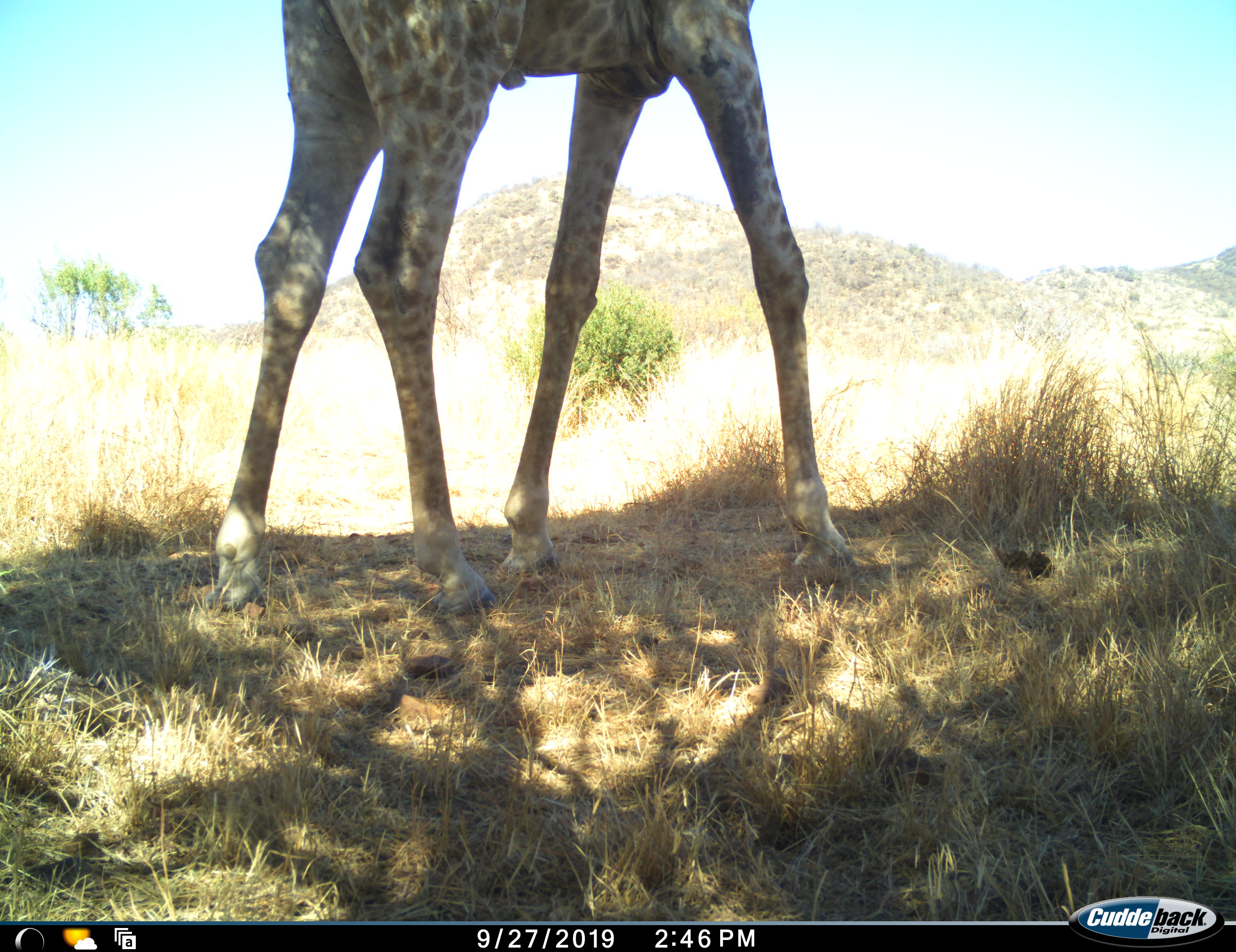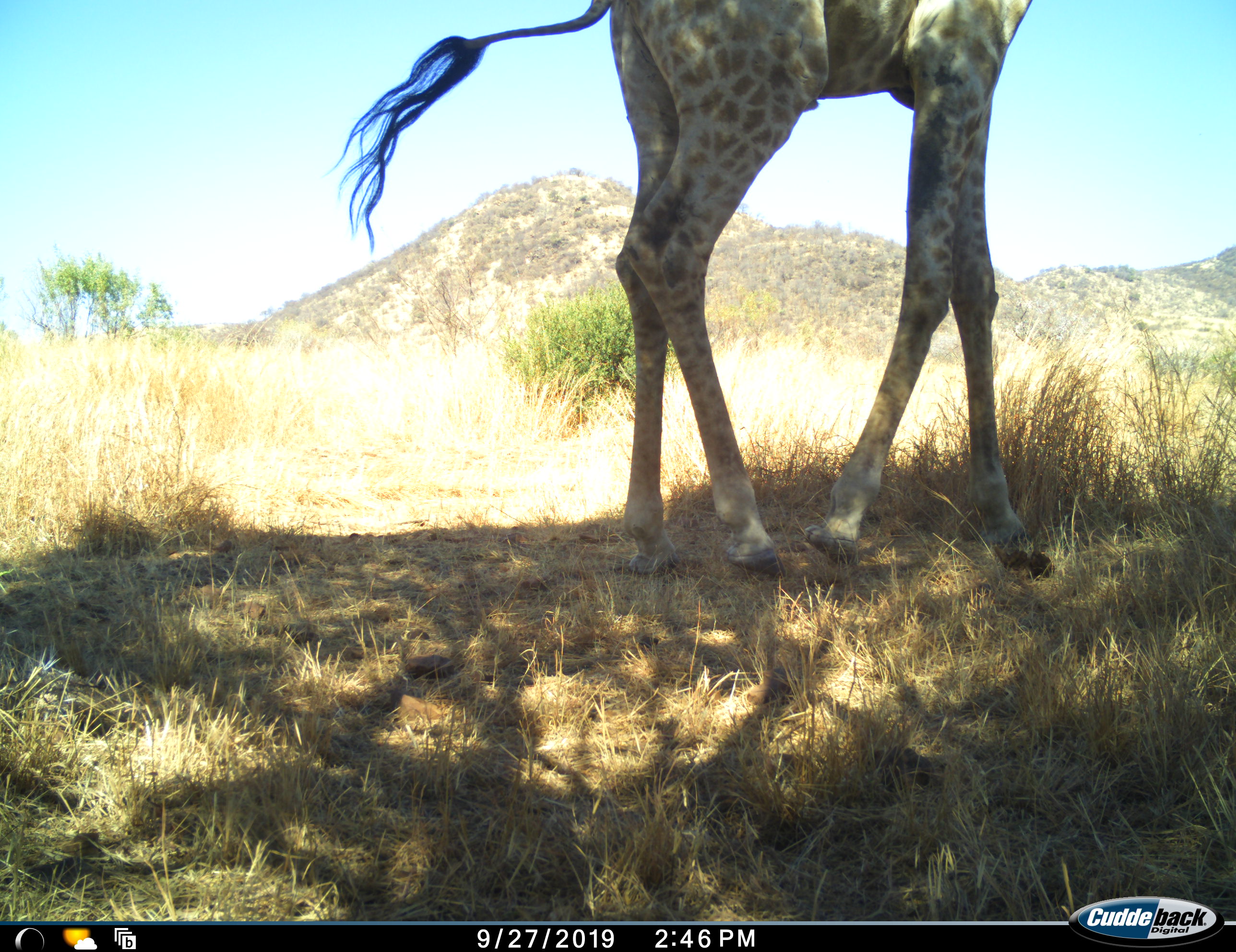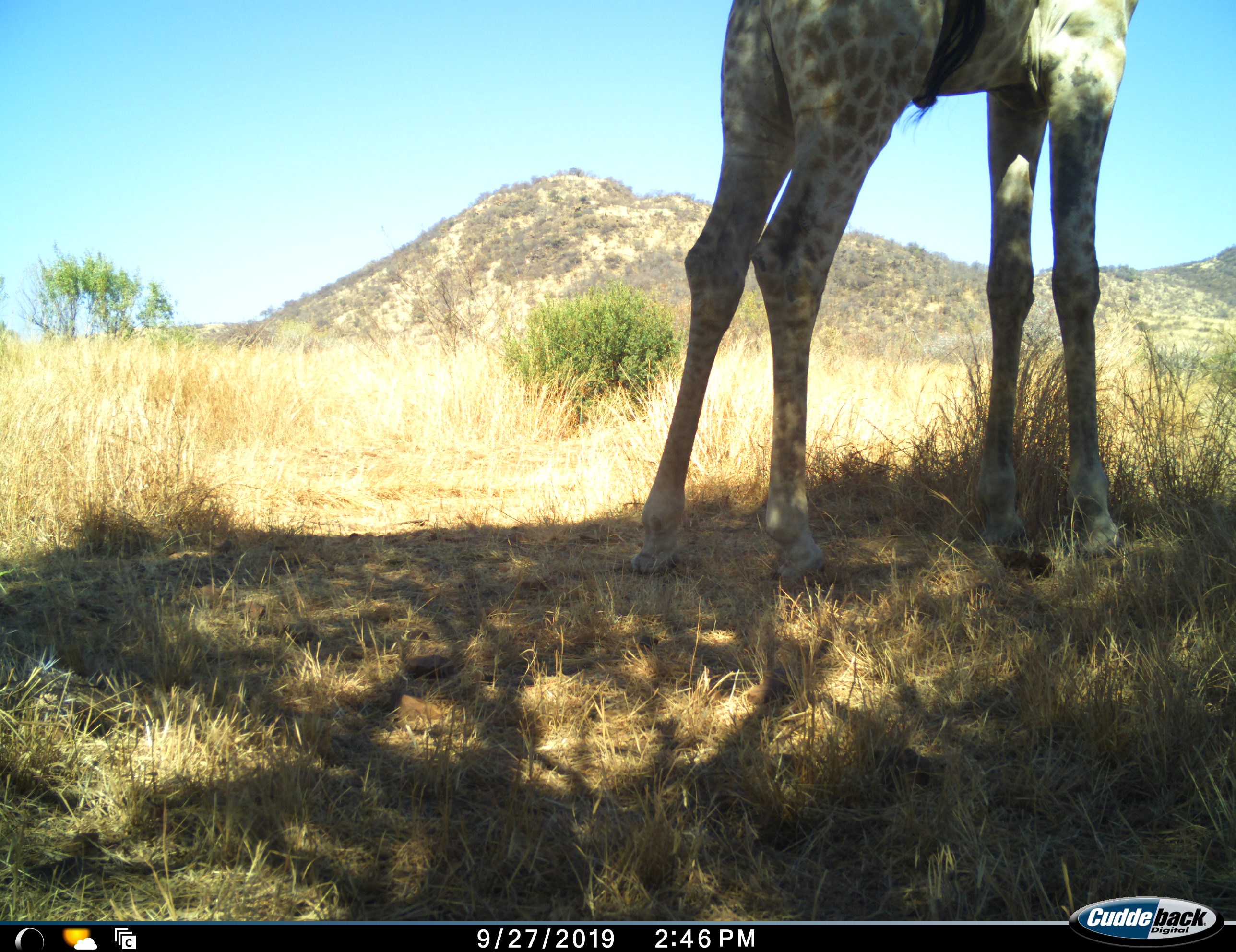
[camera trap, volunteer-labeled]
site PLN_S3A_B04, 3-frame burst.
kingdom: Animalia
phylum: Chordata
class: Mammalia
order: Artiodactyla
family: Giraffidae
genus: Giraffa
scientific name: Giraffa camelopardalis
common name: giraffe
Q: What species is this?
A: Giraffe (Giraffa camelopardalis).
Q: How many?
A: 1.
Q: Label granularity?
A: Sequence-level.